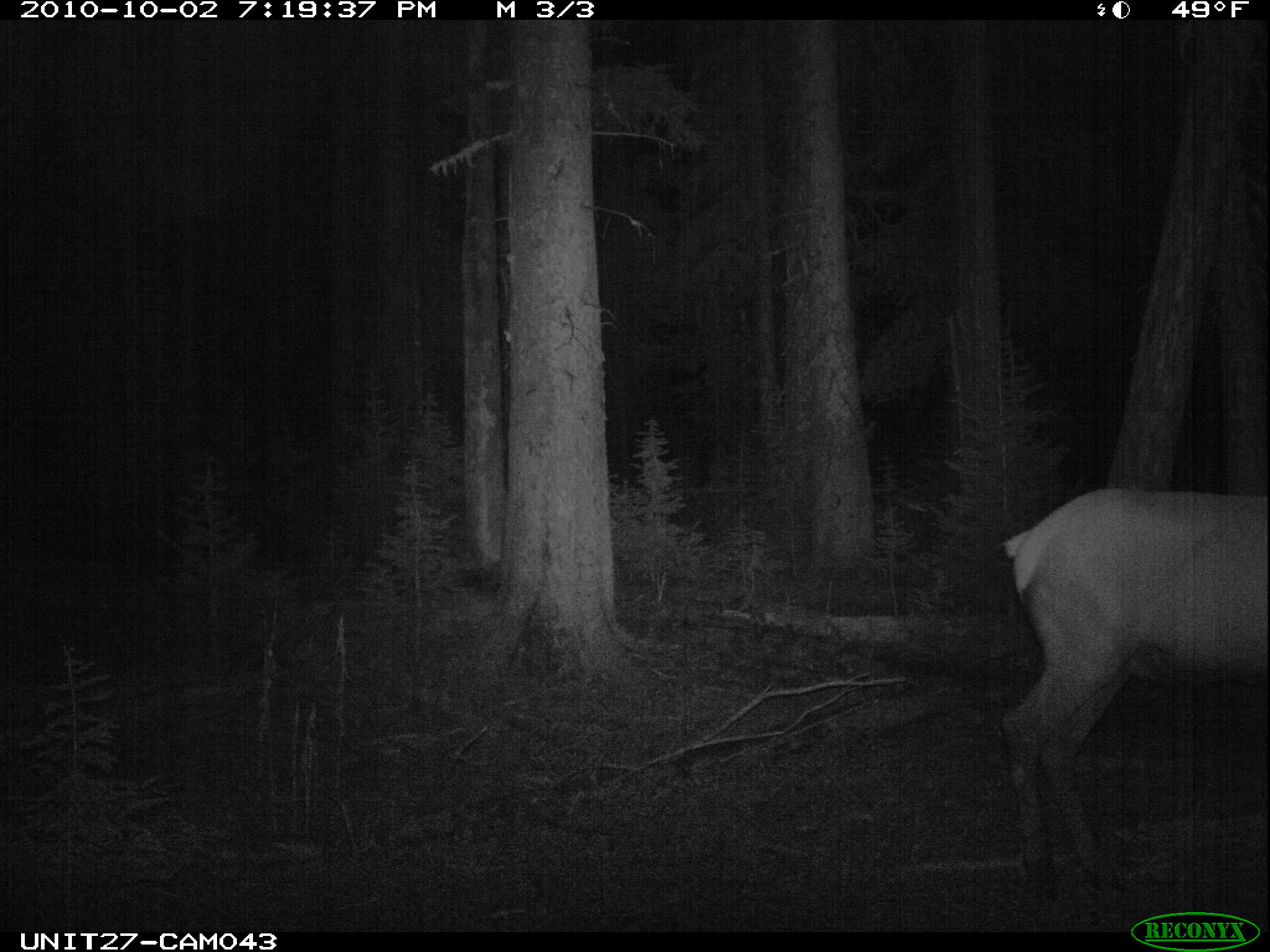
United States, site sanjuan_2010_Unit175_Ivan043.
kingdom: Animalia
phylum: Chordata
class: Mammalia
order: Artiodactyla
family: Cervidae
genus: Cervus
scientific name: Cervus elaphus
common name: red deer